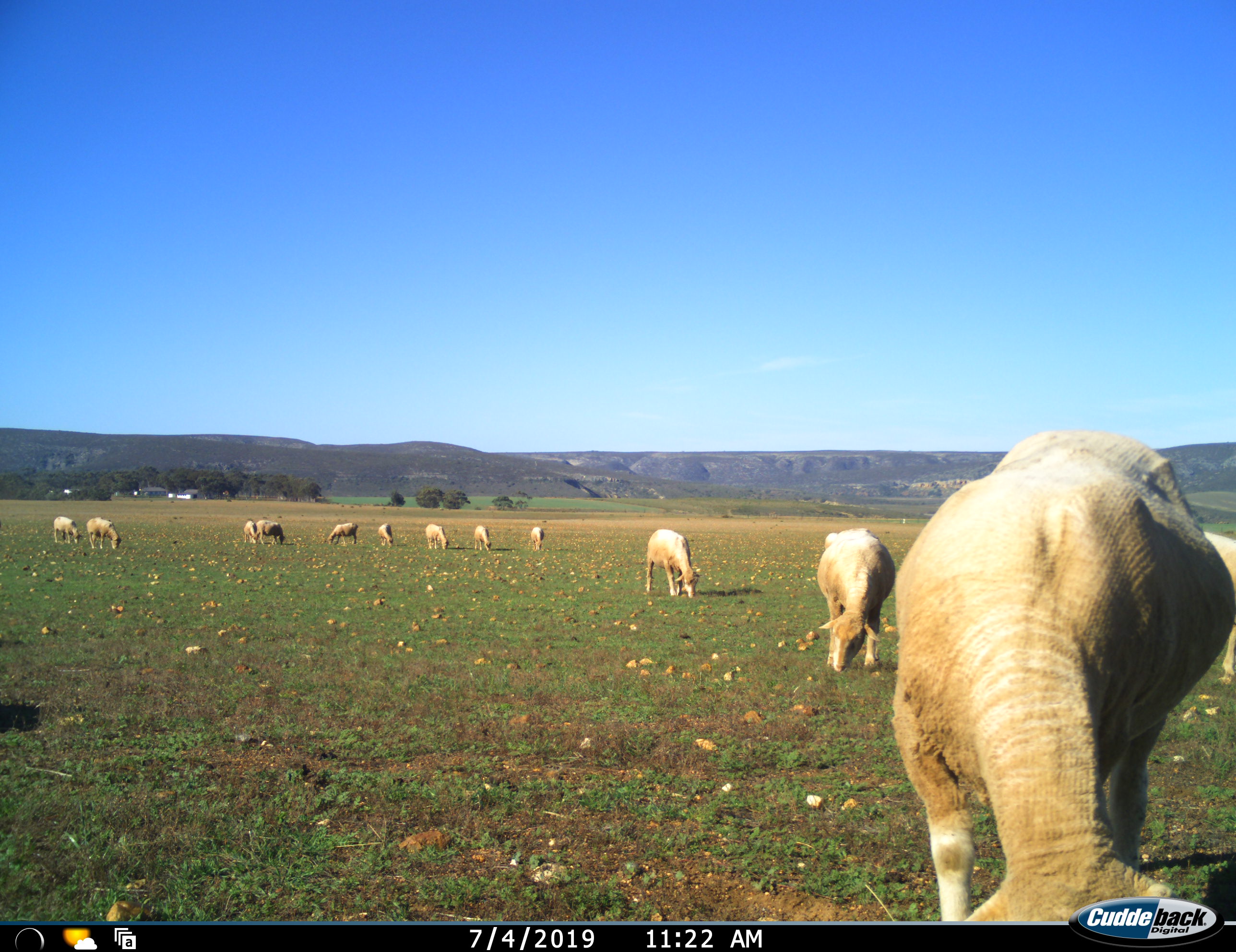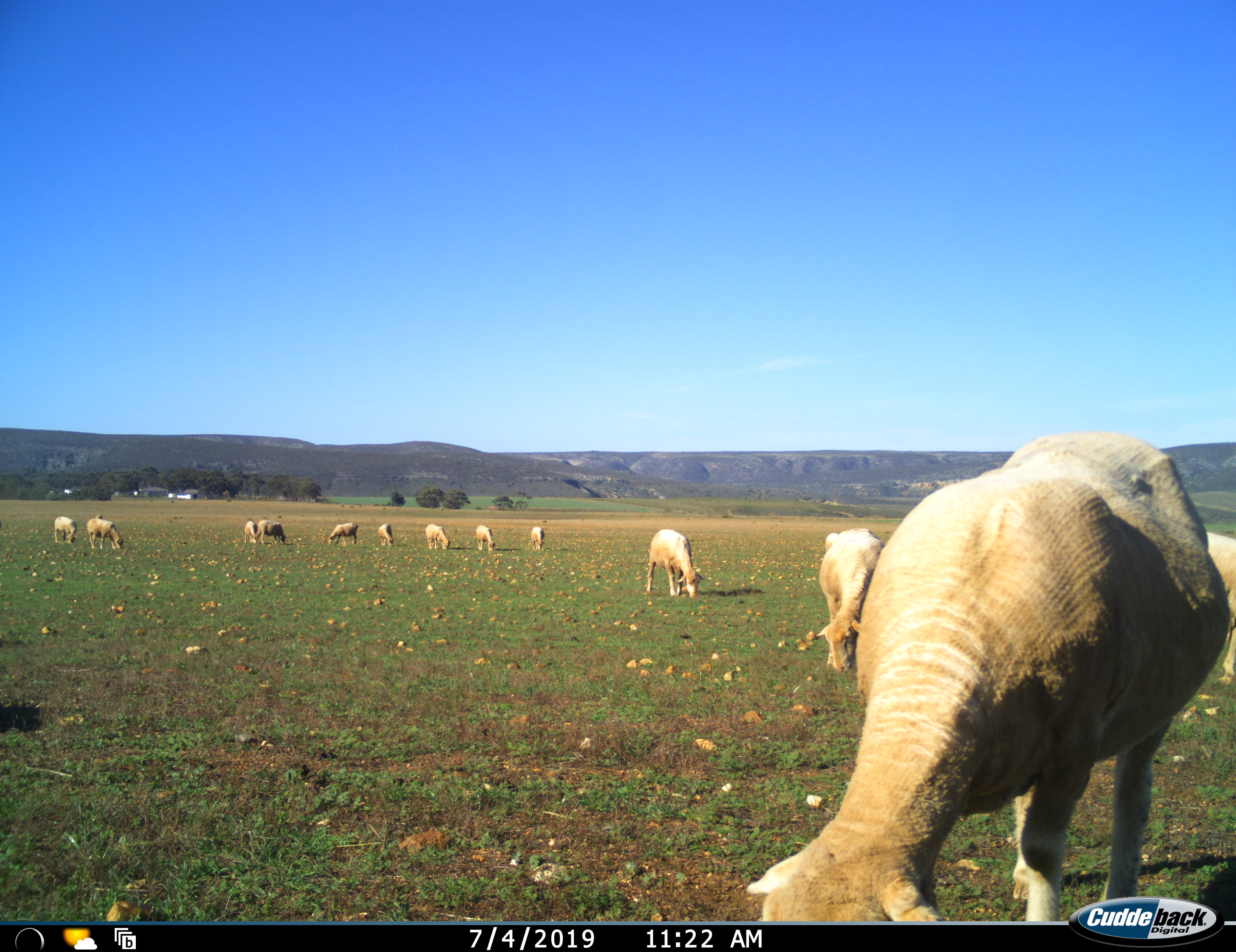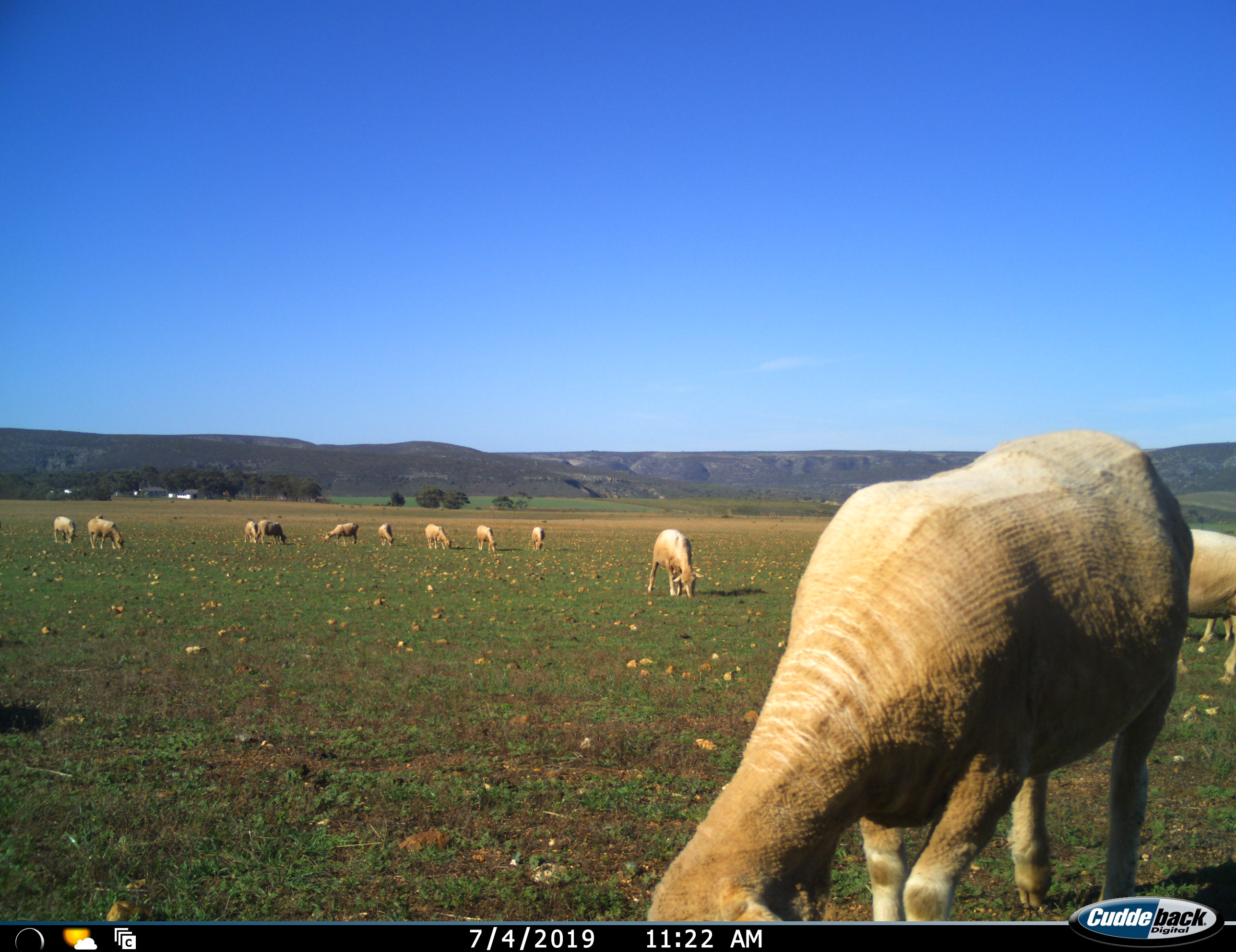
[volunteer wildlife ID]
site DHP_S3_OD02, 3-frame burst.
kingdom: Animalia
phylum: Chordata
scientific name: Vertebrata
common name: domestic animal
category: domesticanimal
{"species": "domesticanimal (domestic animal) (Vertebrata)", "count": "11-50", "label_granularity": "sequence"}